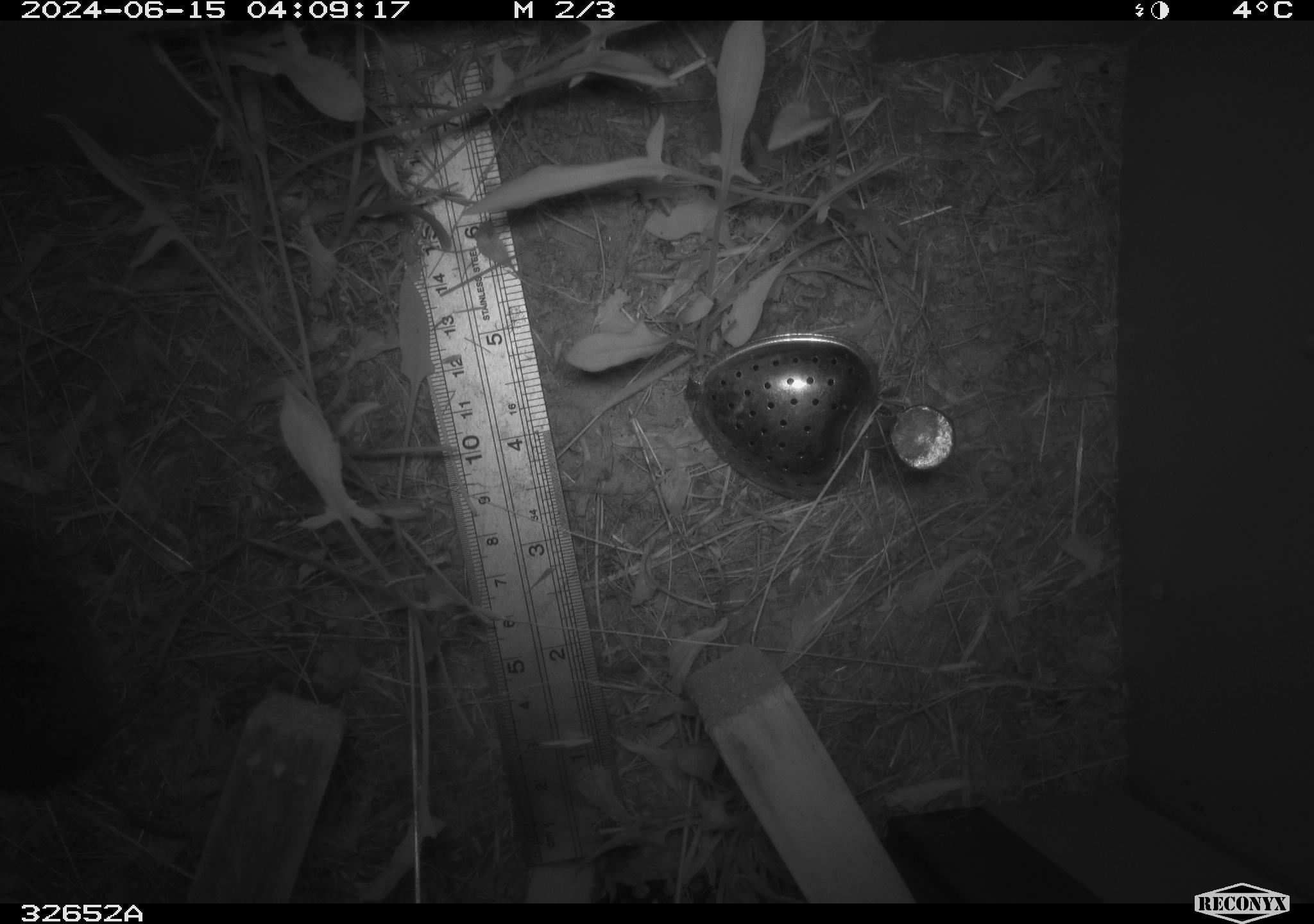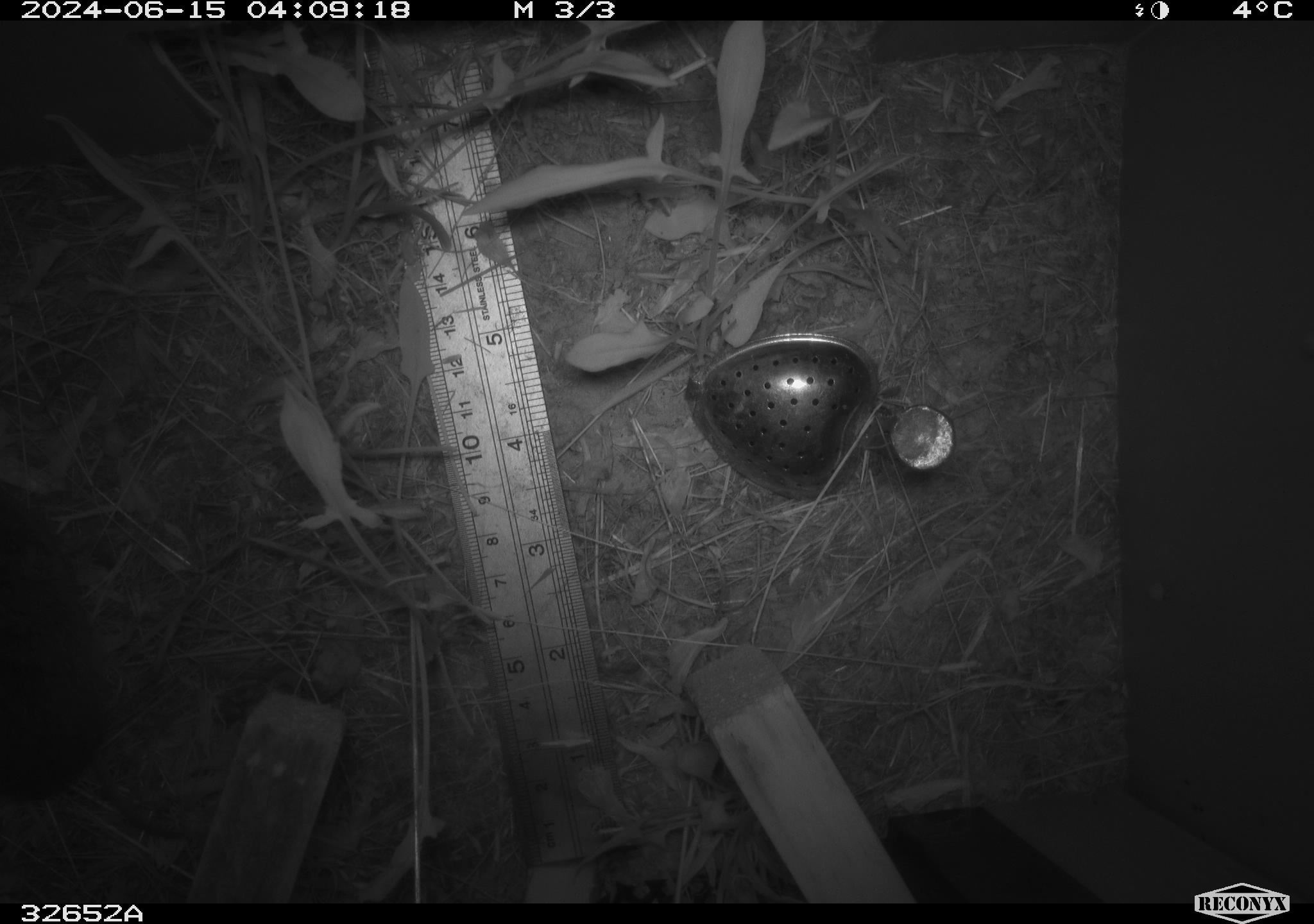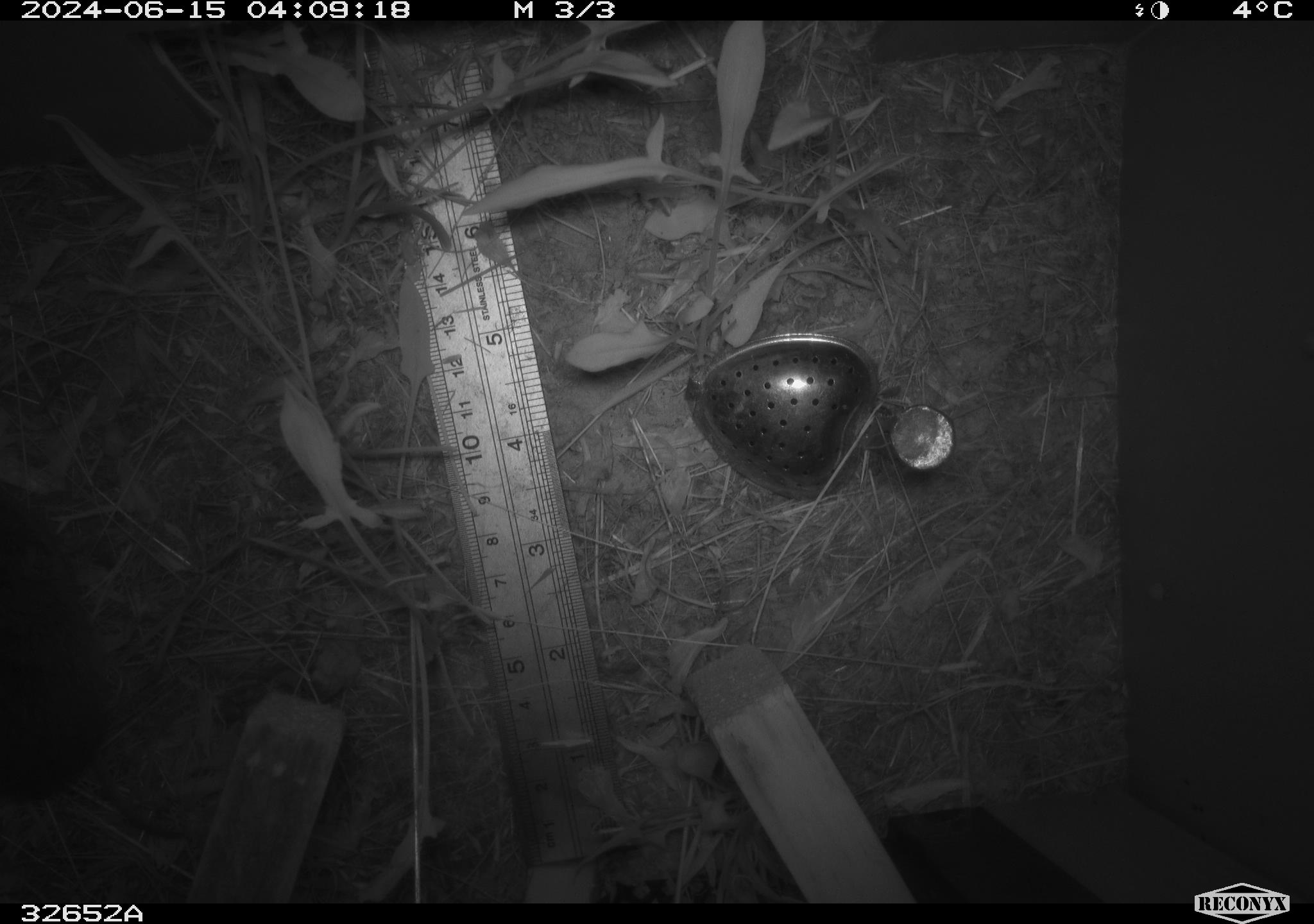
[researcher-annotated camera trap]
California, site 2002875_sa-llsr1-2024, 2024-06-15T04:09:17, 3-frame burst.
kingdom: Animalia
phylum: Chordata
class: Mammalia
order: Rodentia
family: Cricetidae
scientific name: Arvicolinae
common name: voles, lemmings, and muskrats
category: arvicolinae subfamily